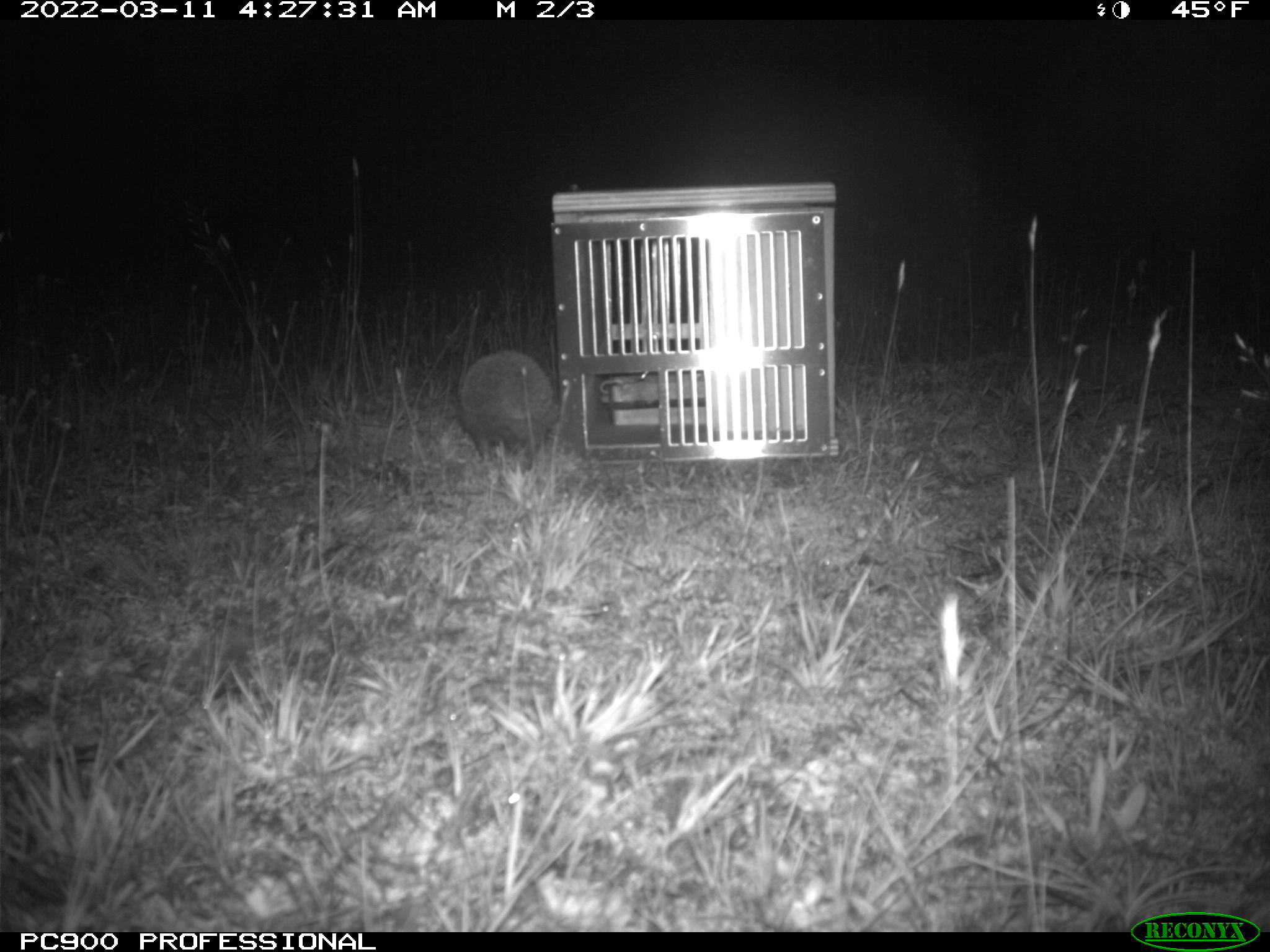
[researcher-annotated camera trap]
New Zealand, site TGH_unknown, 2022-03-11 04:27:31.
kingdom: Animalia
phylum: Chordata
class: Mammalia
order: Eulipotyphla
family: Erinaceidae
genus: Erinaceus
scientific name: Erinaceus europaeus europaeus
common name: european hedgehog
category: hedgehog